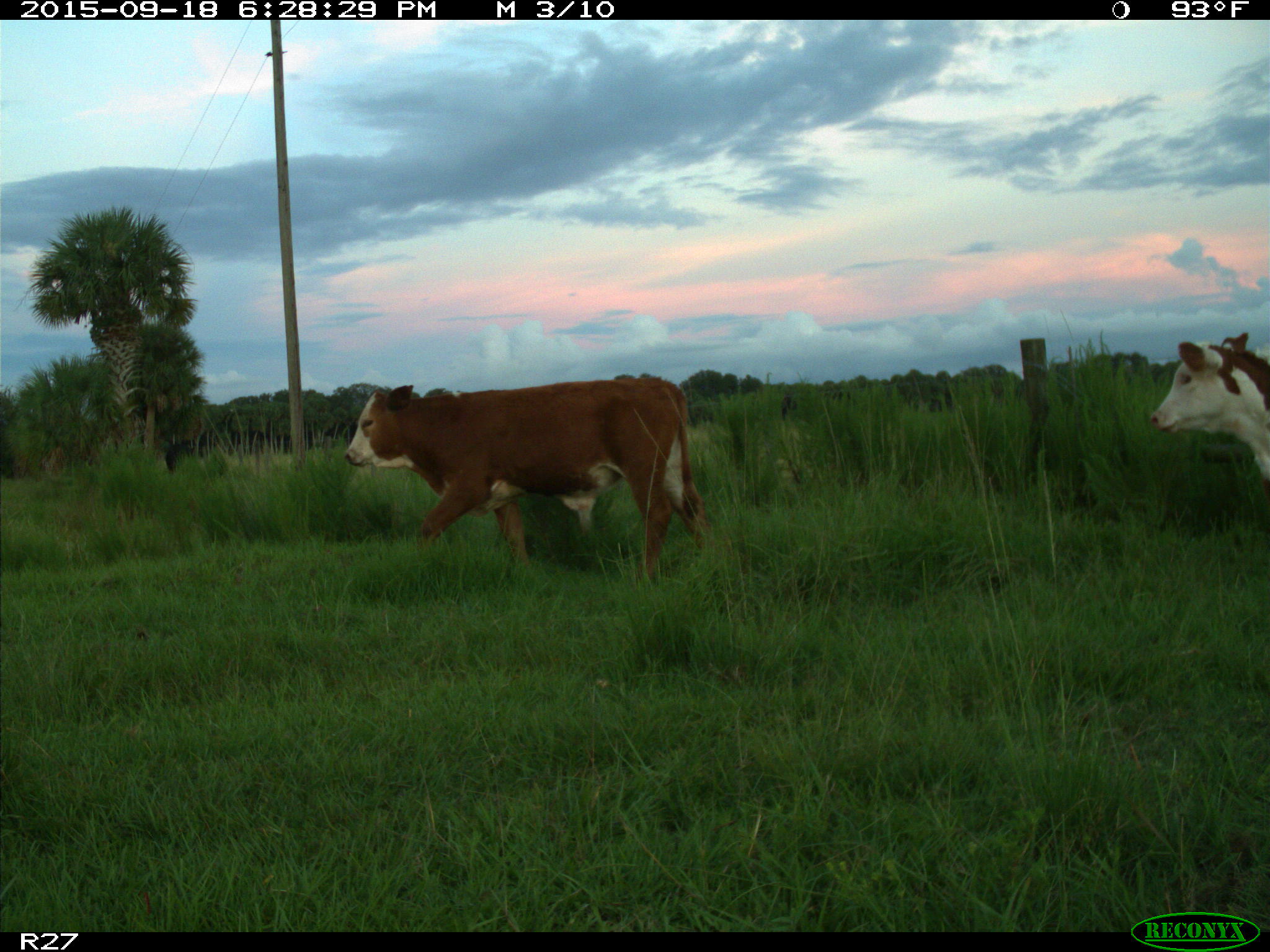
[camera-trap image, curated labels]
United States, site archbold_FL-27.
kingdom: Animalia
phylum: Chordata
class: Mammalia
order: Artiodactyla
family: Bovidae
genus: Bos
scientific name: Bos taurus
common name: domestic cow